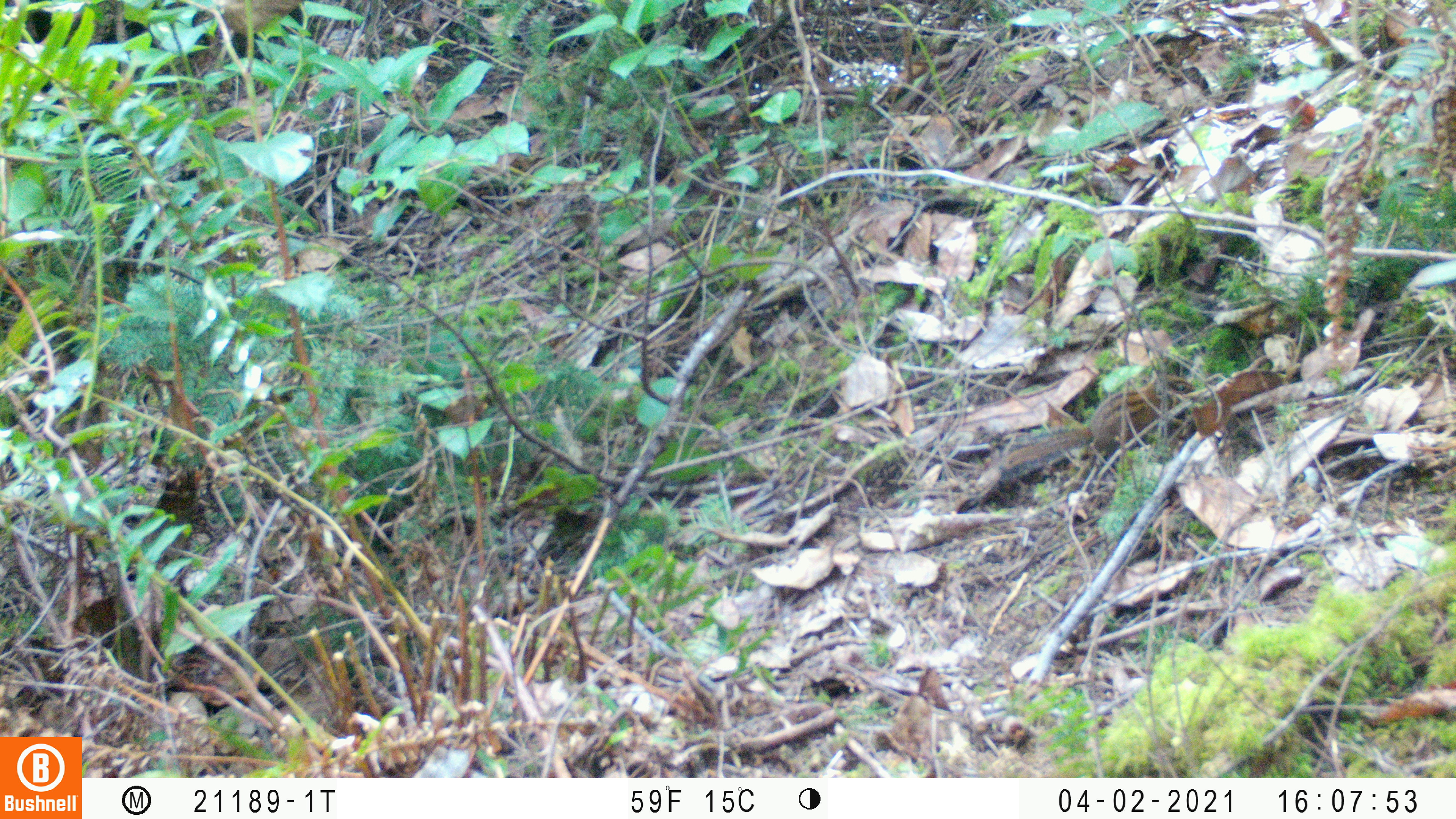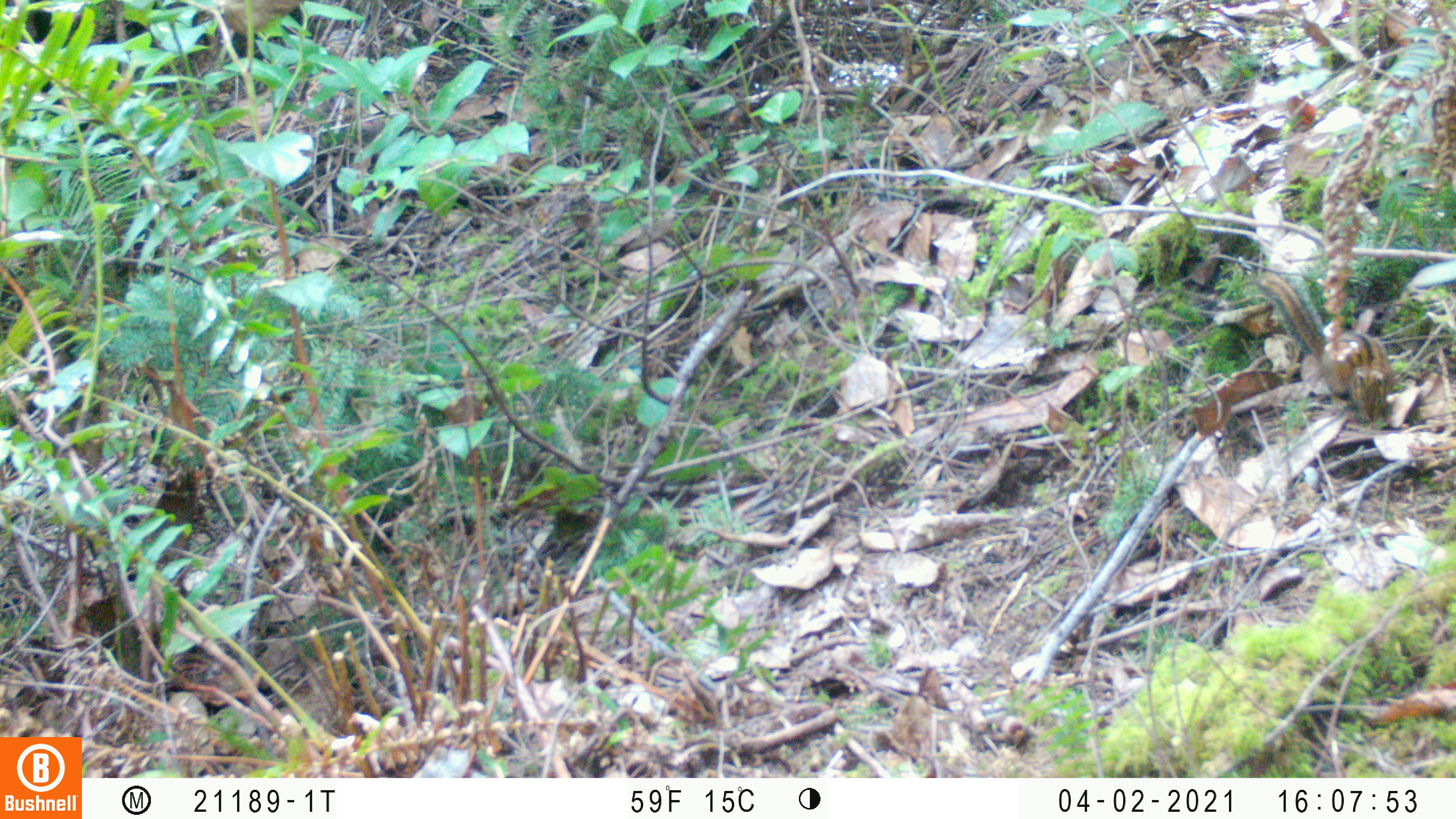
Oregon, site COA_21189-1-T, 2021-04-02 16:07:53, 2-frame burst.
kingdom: Animalia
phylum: Chordata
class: Mammalia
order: Rodentia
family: Sciuridae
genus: Neotamias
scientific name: Neotamias townsendii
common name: townsend's chipmunk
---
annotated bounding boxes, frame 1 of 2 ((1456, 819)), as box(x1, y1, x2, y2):
townsend's chipmunk: box(993, 373, 1196, 481)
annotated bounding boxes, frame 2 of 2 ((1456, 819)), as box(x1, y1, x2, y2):
townsend's chipmunk: box(1254, 267, 1398, 427)